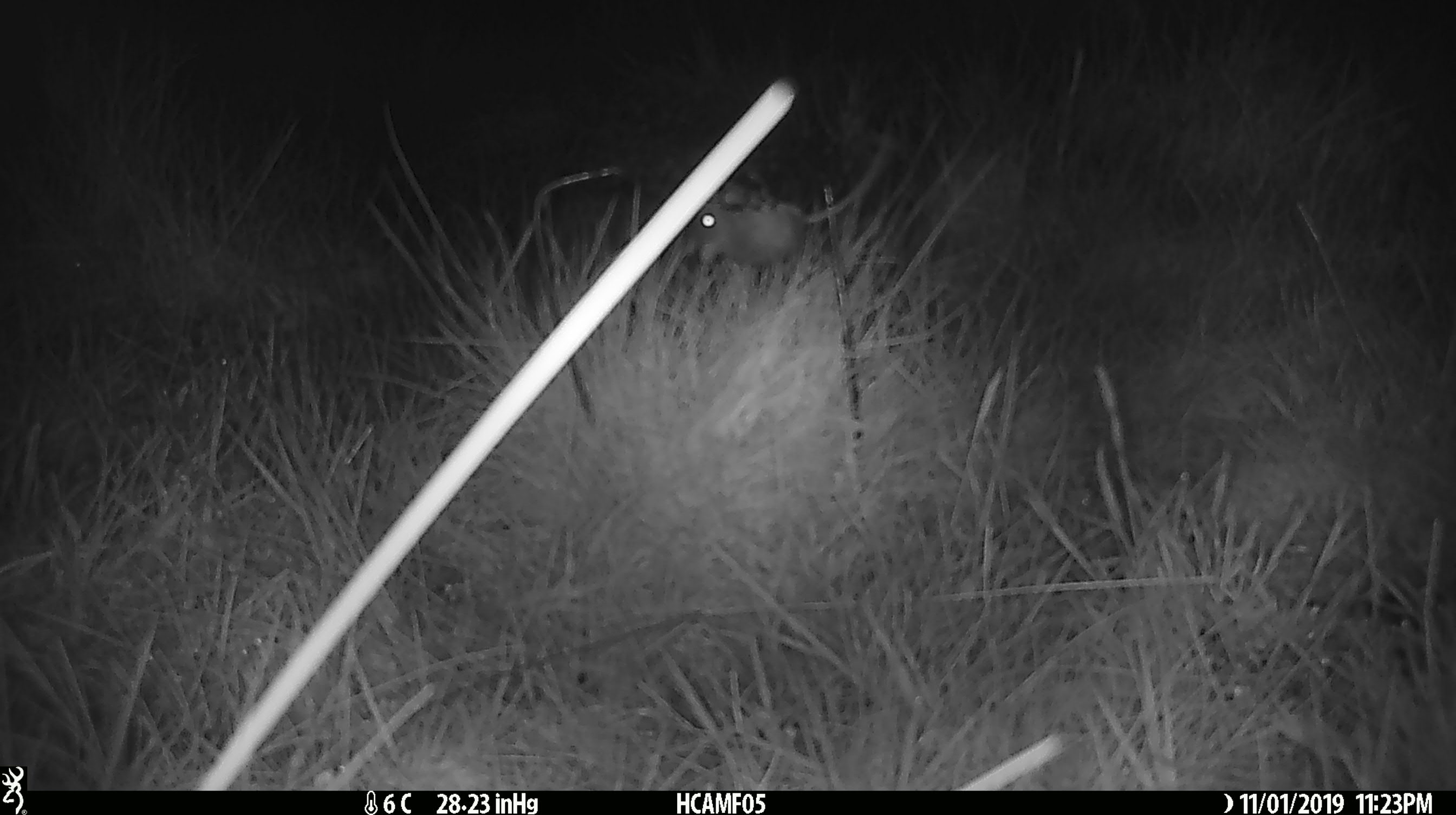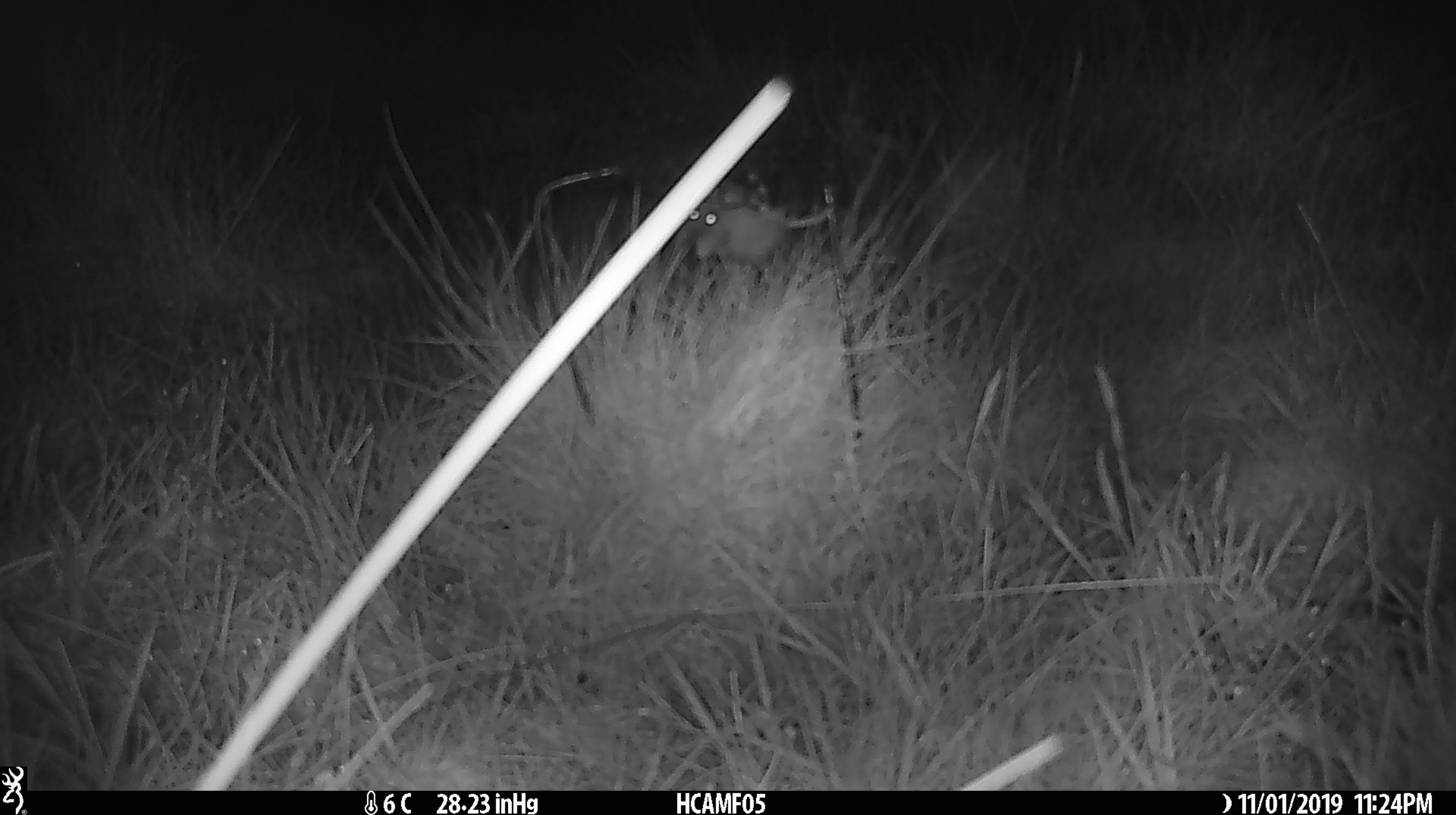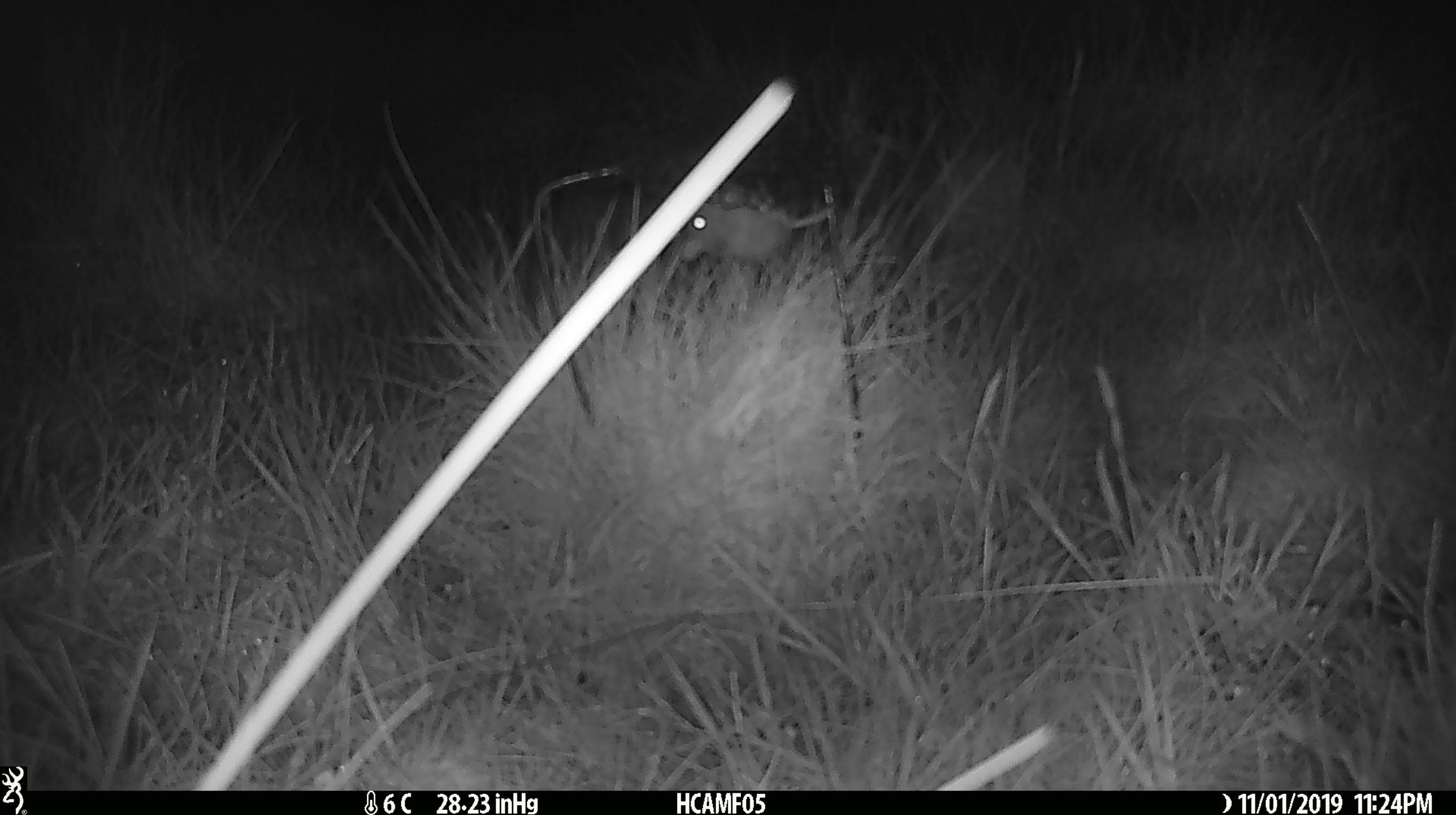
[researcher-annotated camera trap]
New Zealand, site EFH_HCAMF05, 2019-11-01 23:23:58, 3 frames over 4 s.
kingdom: Animalia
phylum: Chordata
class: Mammalia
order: Rodentia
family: Muridae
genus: Mus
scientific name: Mus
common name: mouse